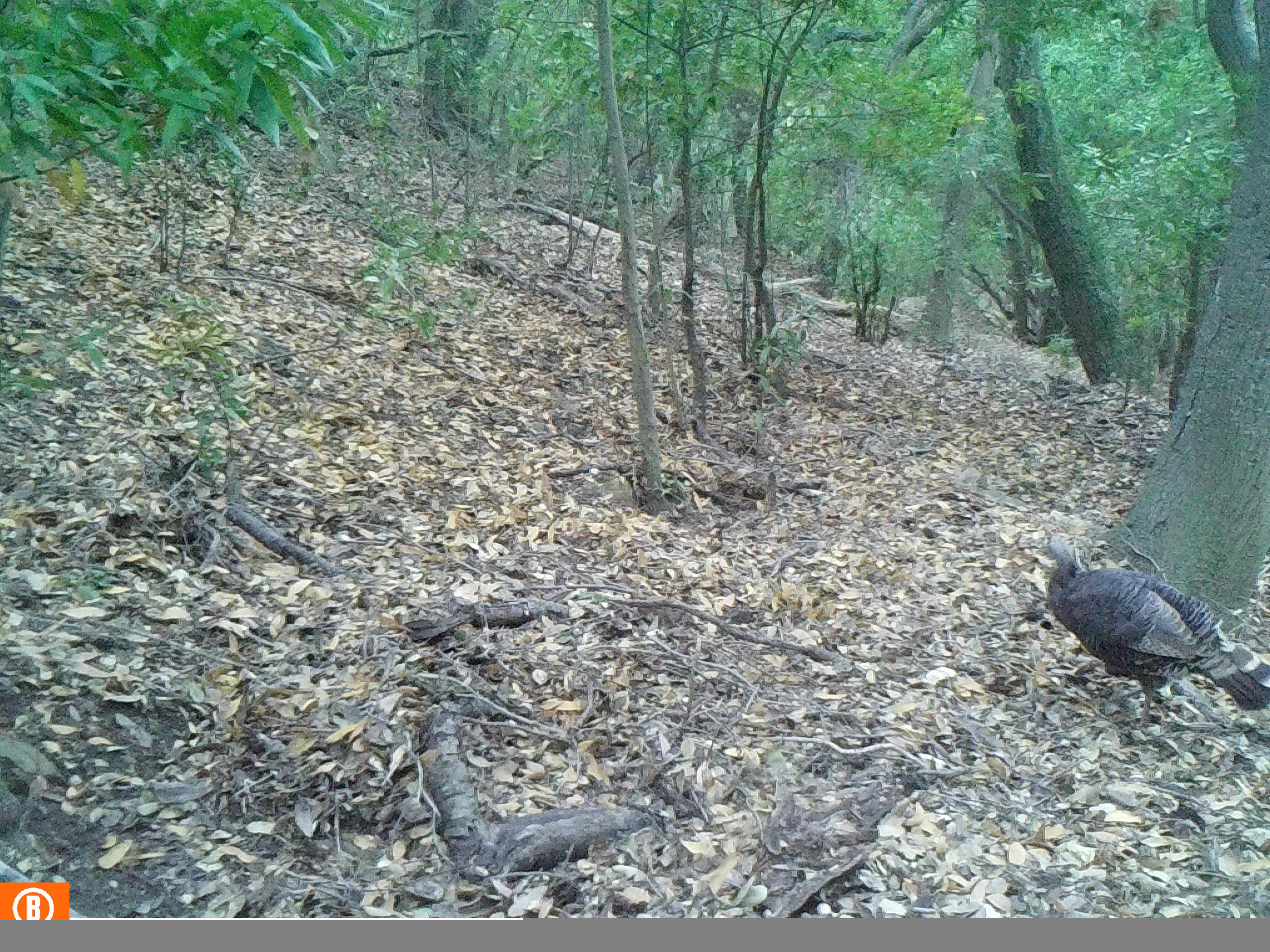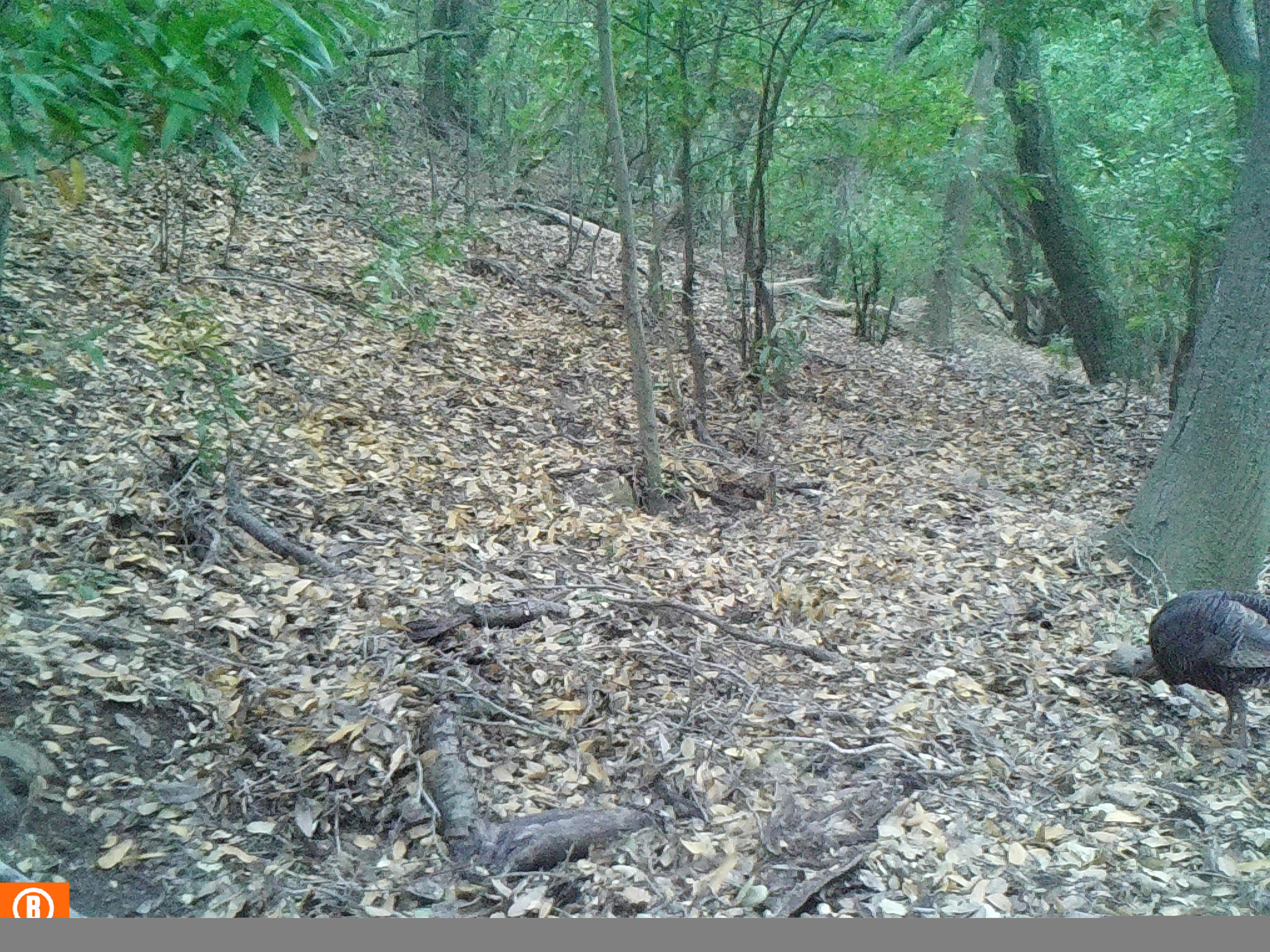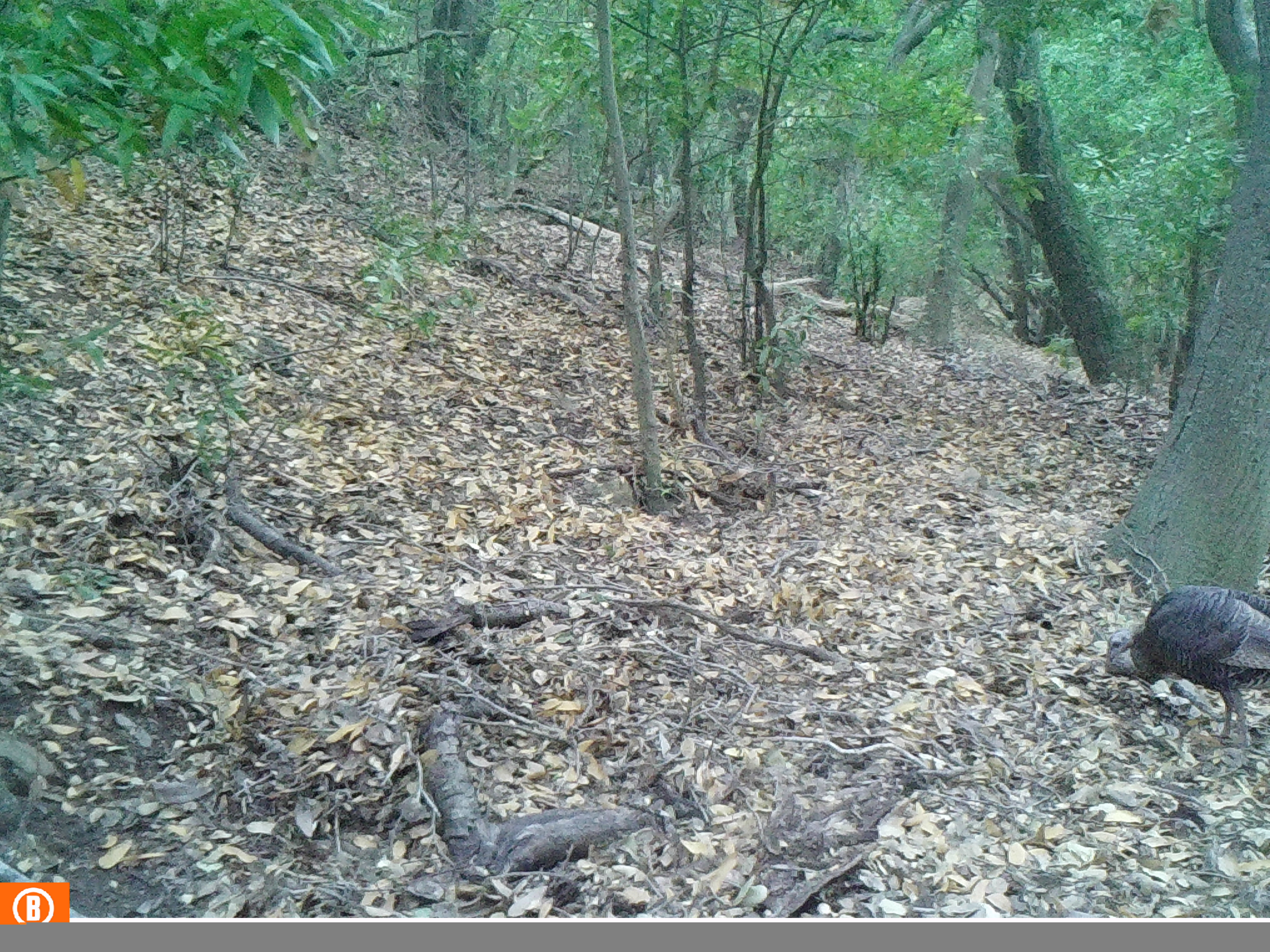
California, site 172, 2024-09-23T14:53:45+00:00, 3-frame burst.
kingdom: Animalia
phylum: Chordata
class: Aves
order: Galliformes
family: Phasianidae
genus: Meleagris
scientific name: Meleagris gallopavo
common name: turkey